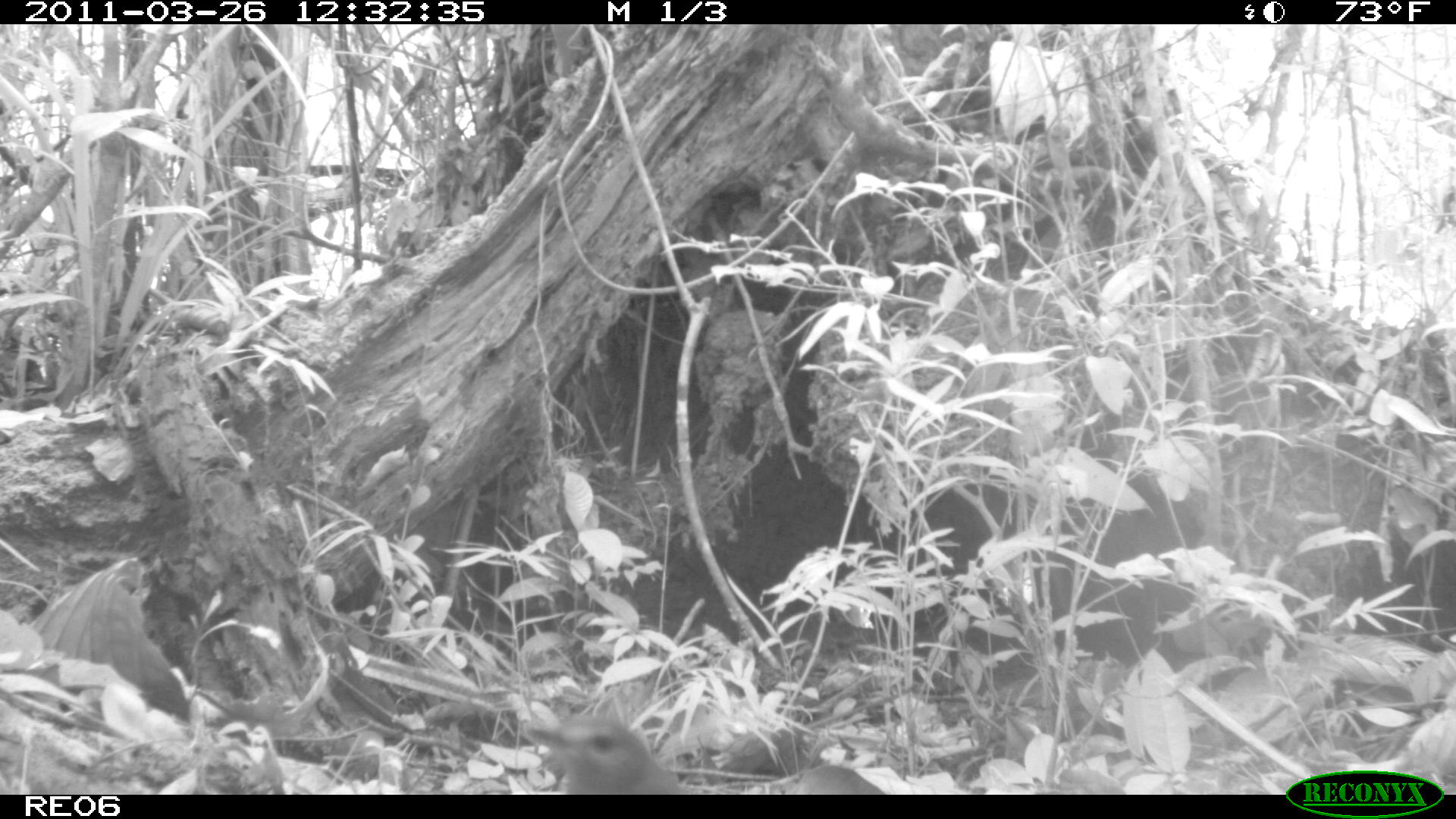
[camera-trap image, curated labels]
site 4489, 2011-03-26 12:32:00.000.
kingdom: Animalia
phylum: Chordata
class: Aves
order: Cuculiformes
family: Cuculidae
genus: Coua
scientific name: Coua serriana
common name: red-breasted coua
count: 1